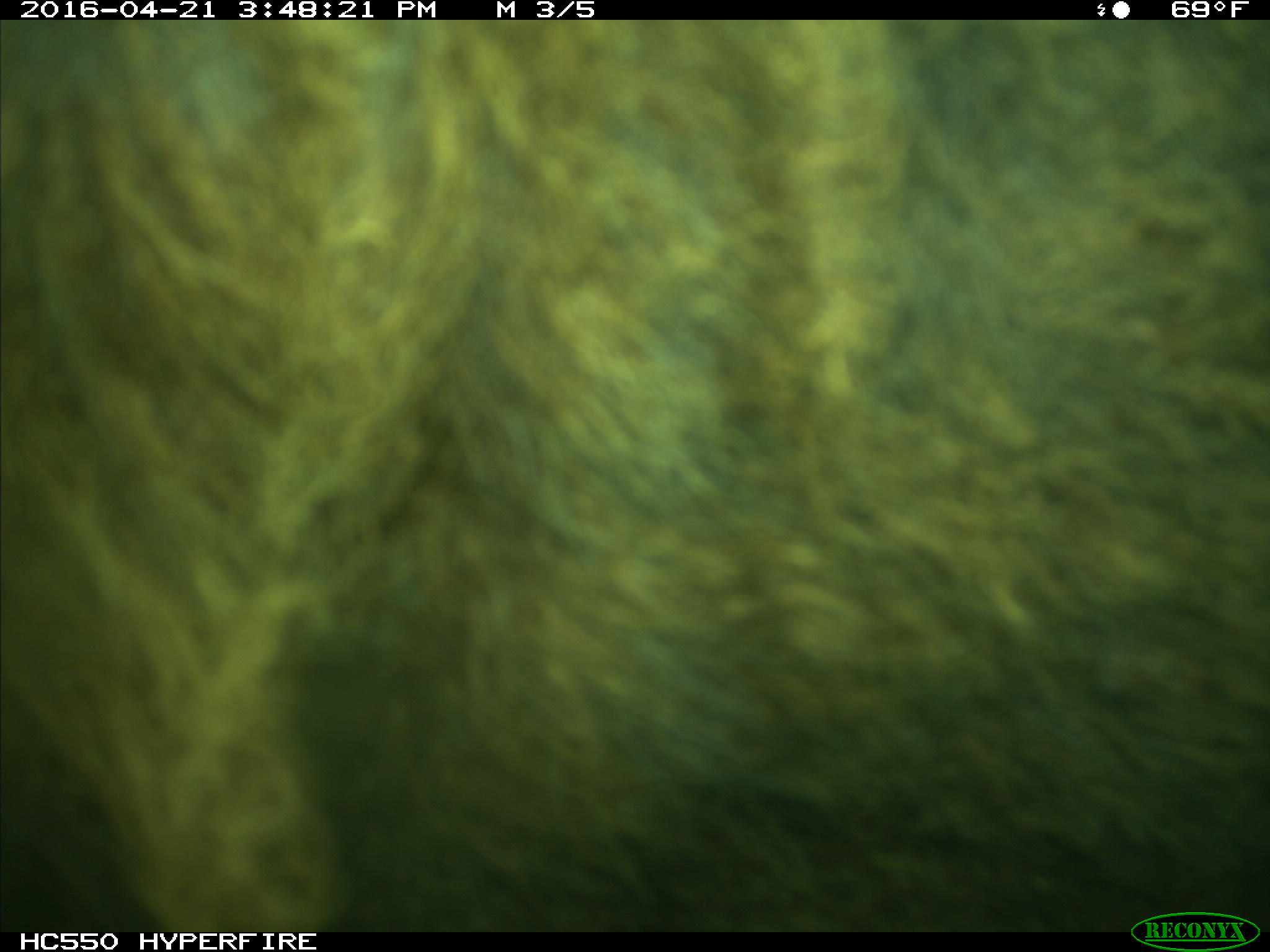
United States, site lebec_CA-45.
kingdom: Animalia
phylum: Chordata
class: Mammalia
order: Artiodactyla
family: Bovidae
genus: Bos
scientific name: Bos taurus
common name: domestic cow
Bos taurus (domestic cow).